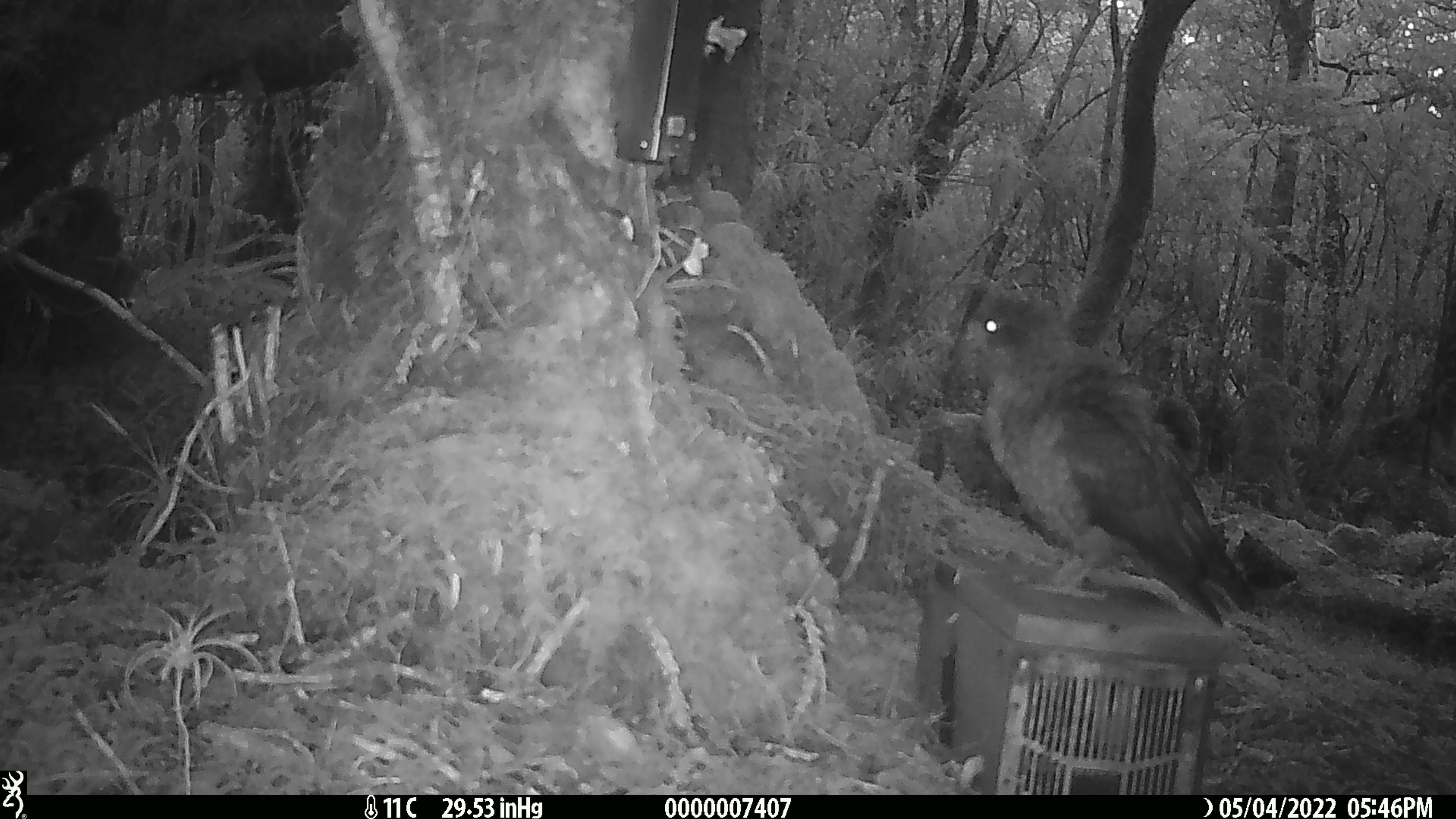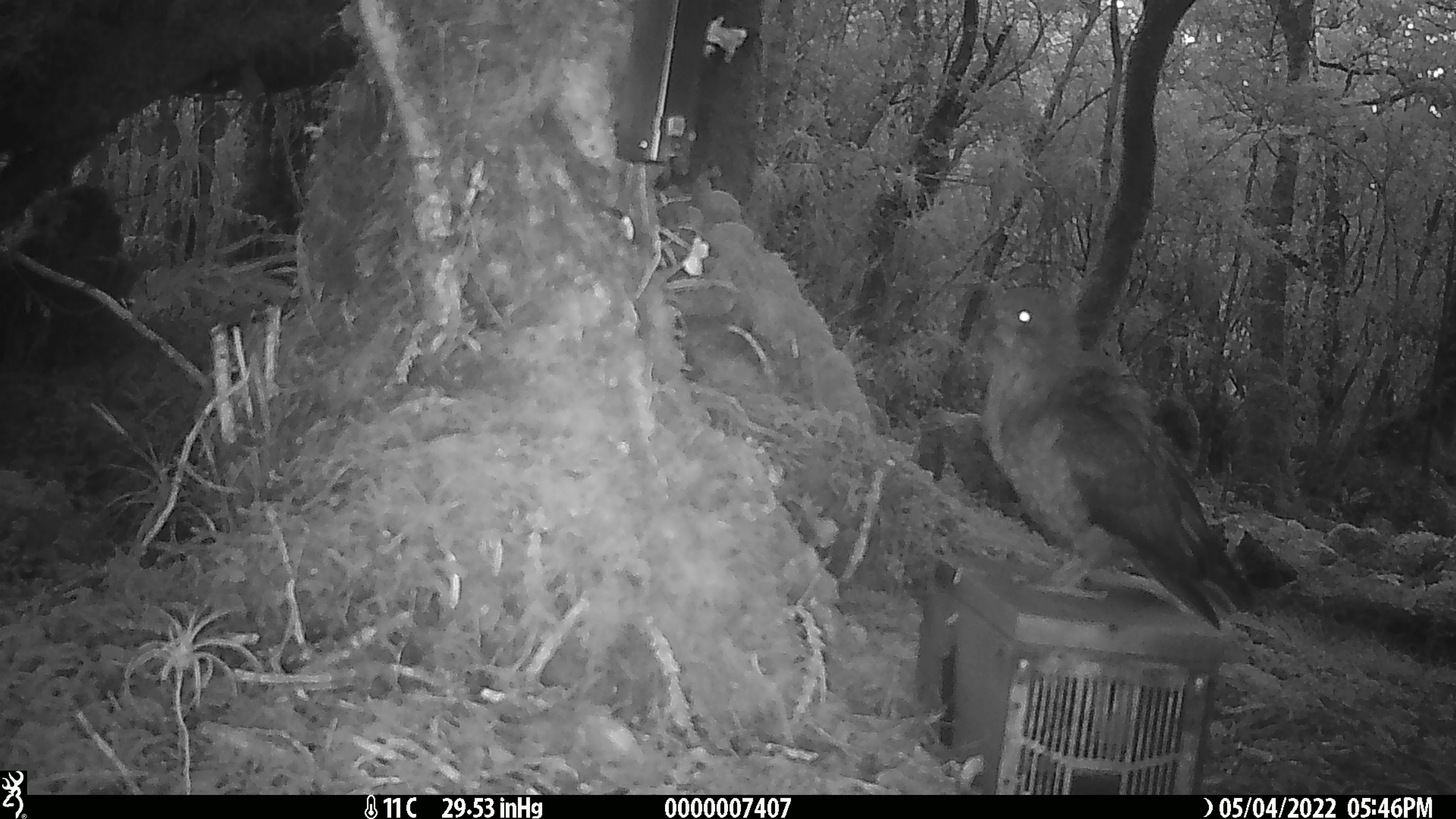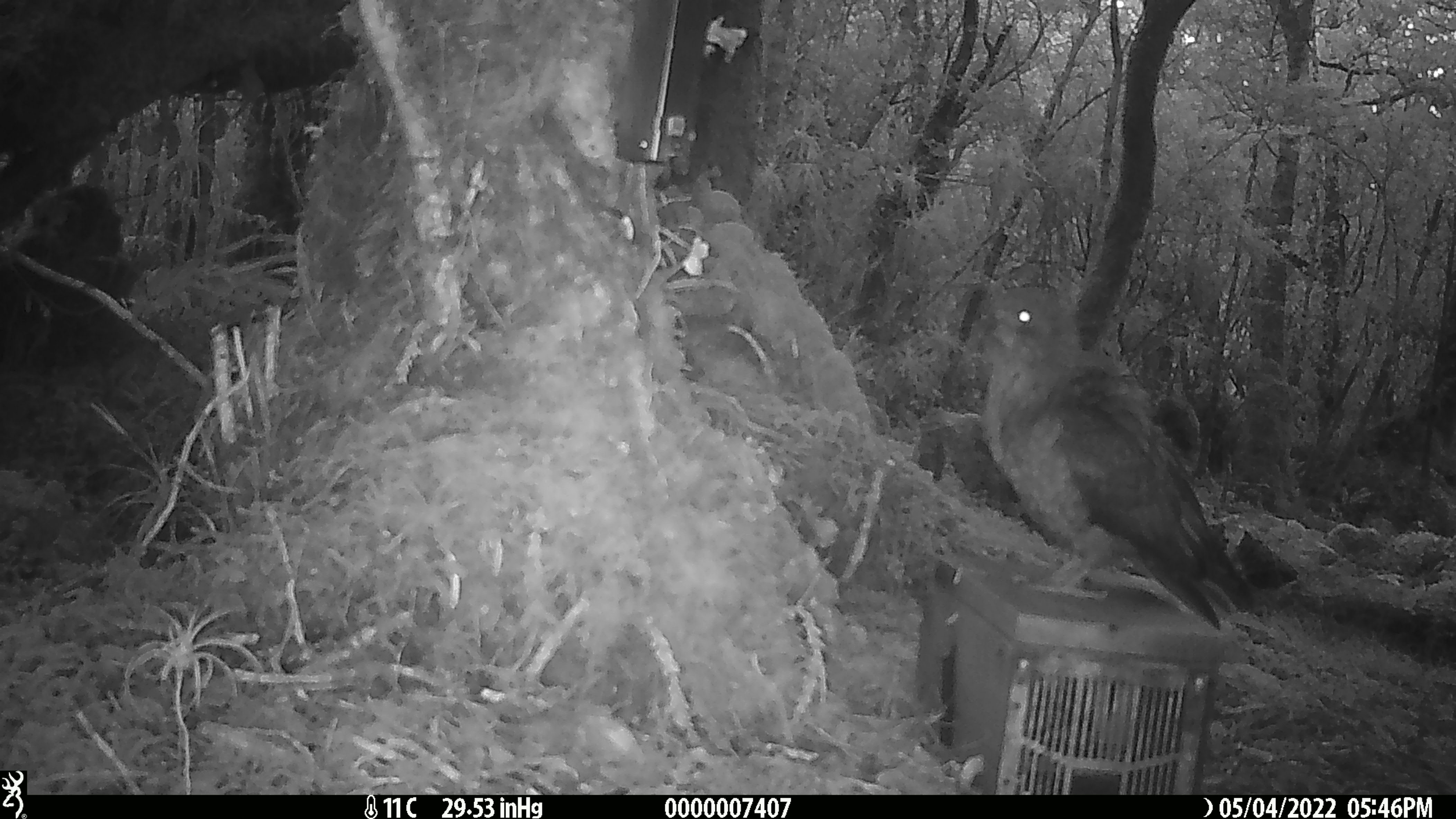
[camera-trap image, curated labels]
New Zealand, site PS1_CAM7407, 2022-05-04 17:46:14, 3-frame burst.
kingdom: Animalia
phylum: Chordata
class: Aves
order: Psittaciformes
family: Strigopidae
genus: Nestor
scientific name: Nestor notabilis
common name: kea